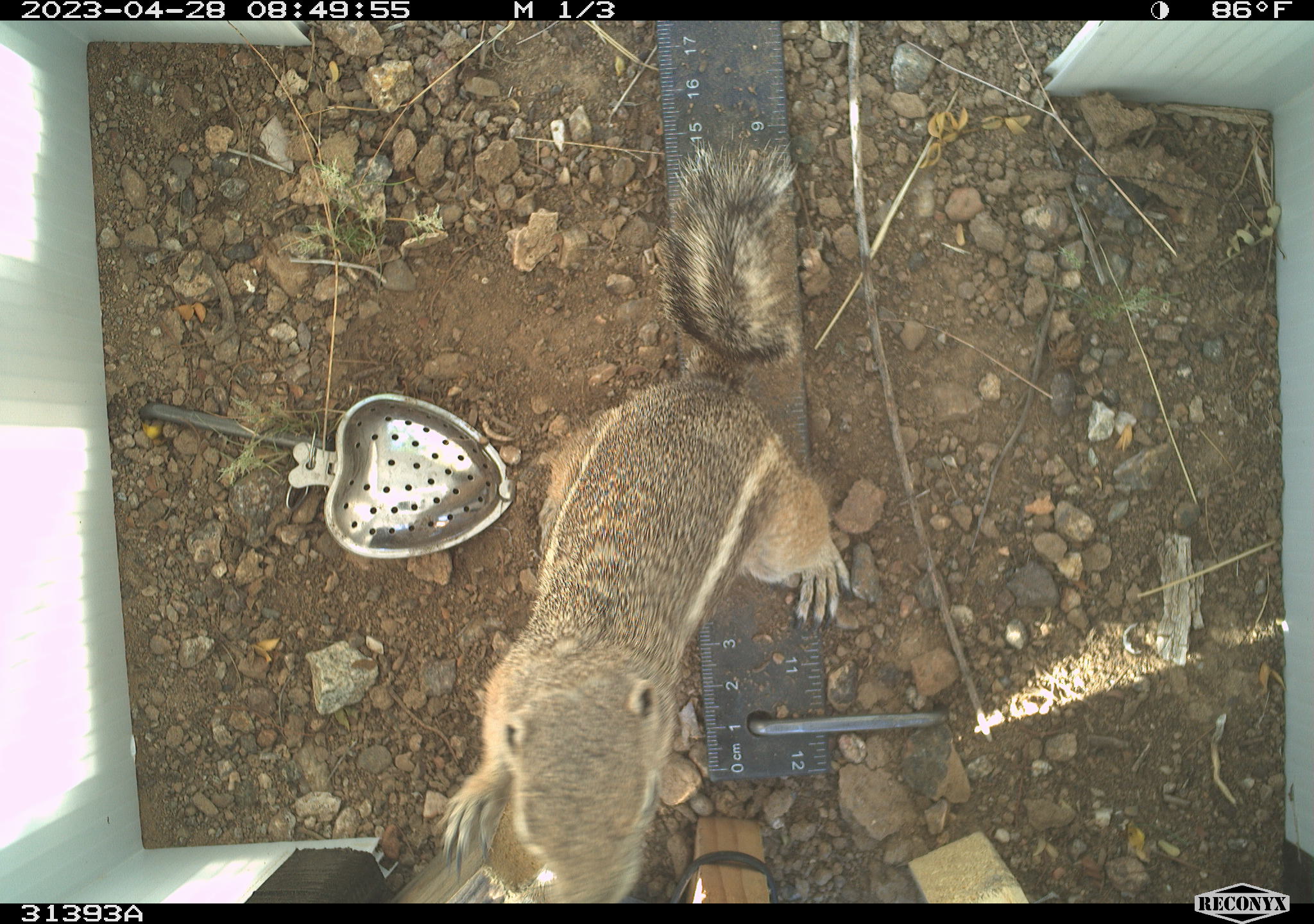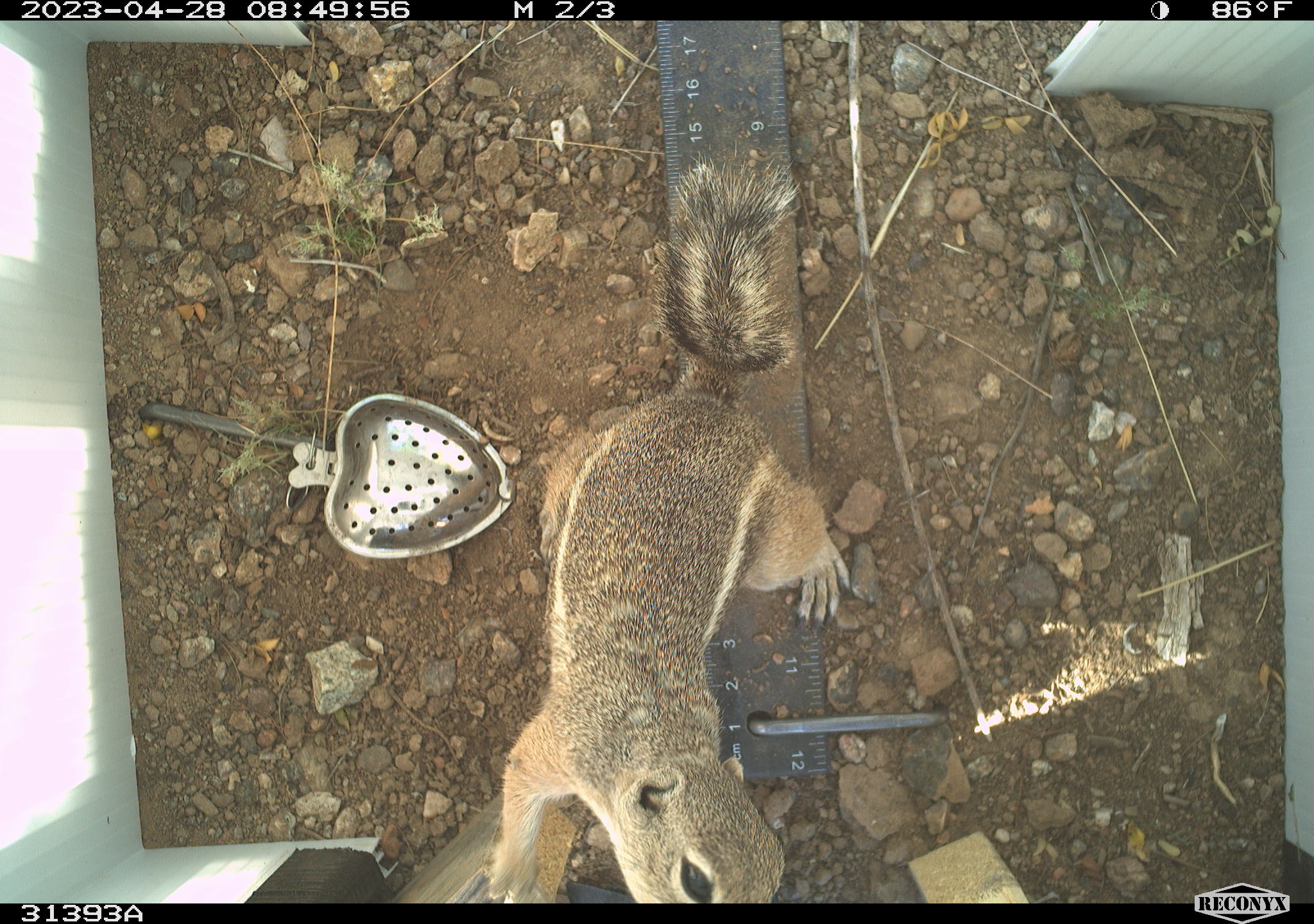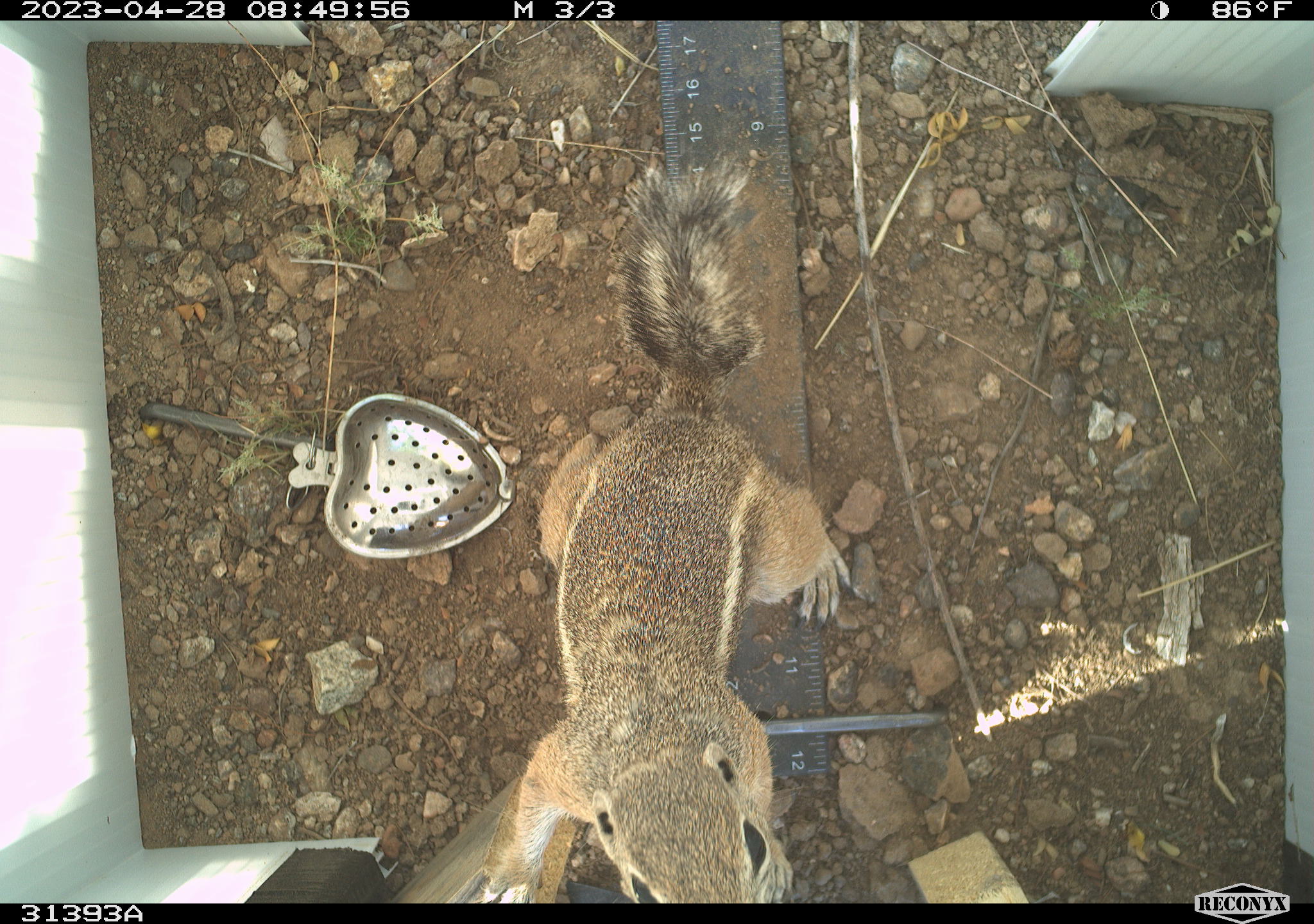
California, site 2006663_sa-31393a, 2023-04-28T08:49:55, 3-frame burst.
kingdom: Animalia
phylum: Chordata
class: Mammalia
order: Rodentia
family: Sciuridae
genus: Ammospermophilus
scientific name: Ammospermophilus leucurus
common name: white-tailed antelope squirrel